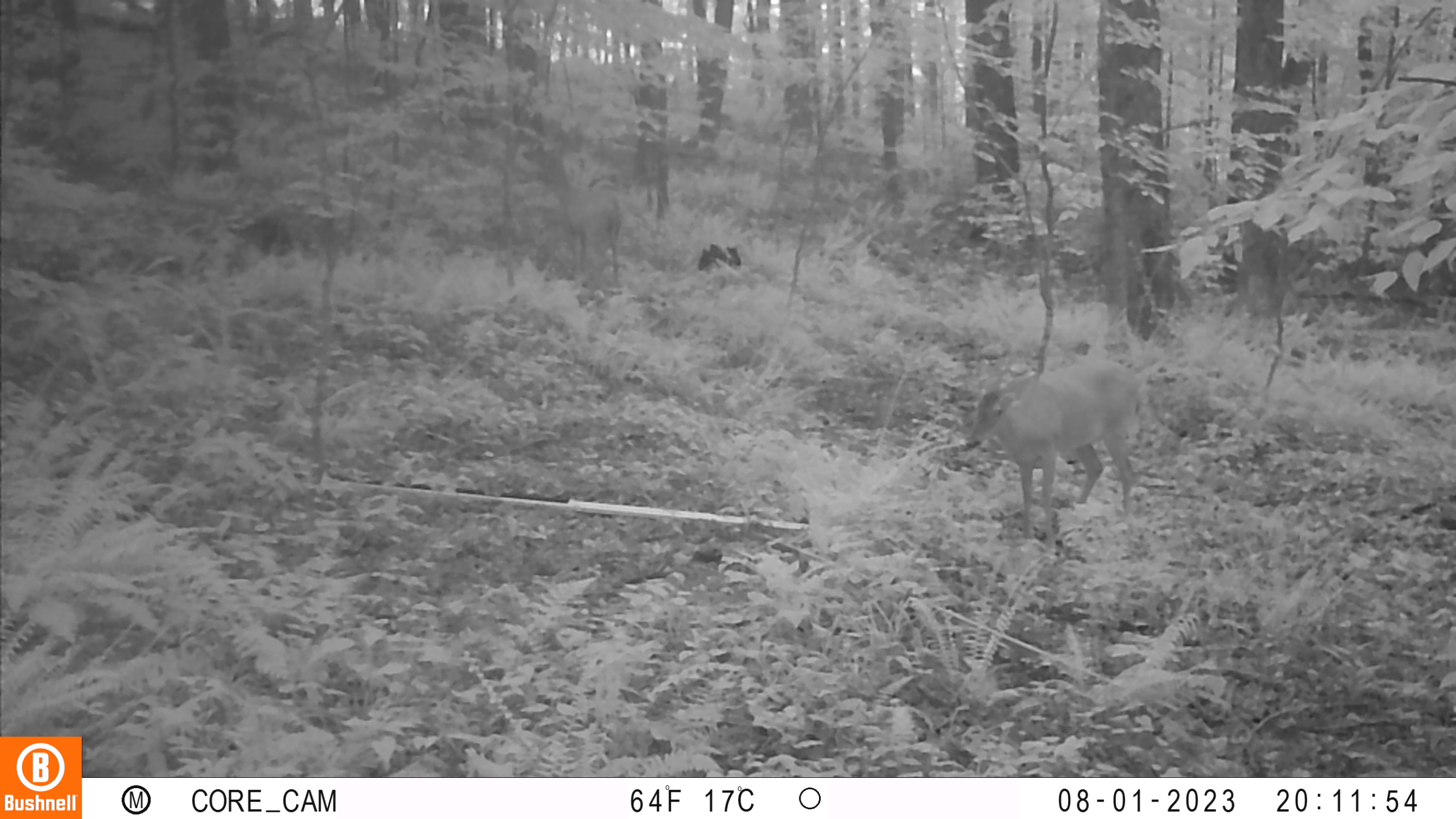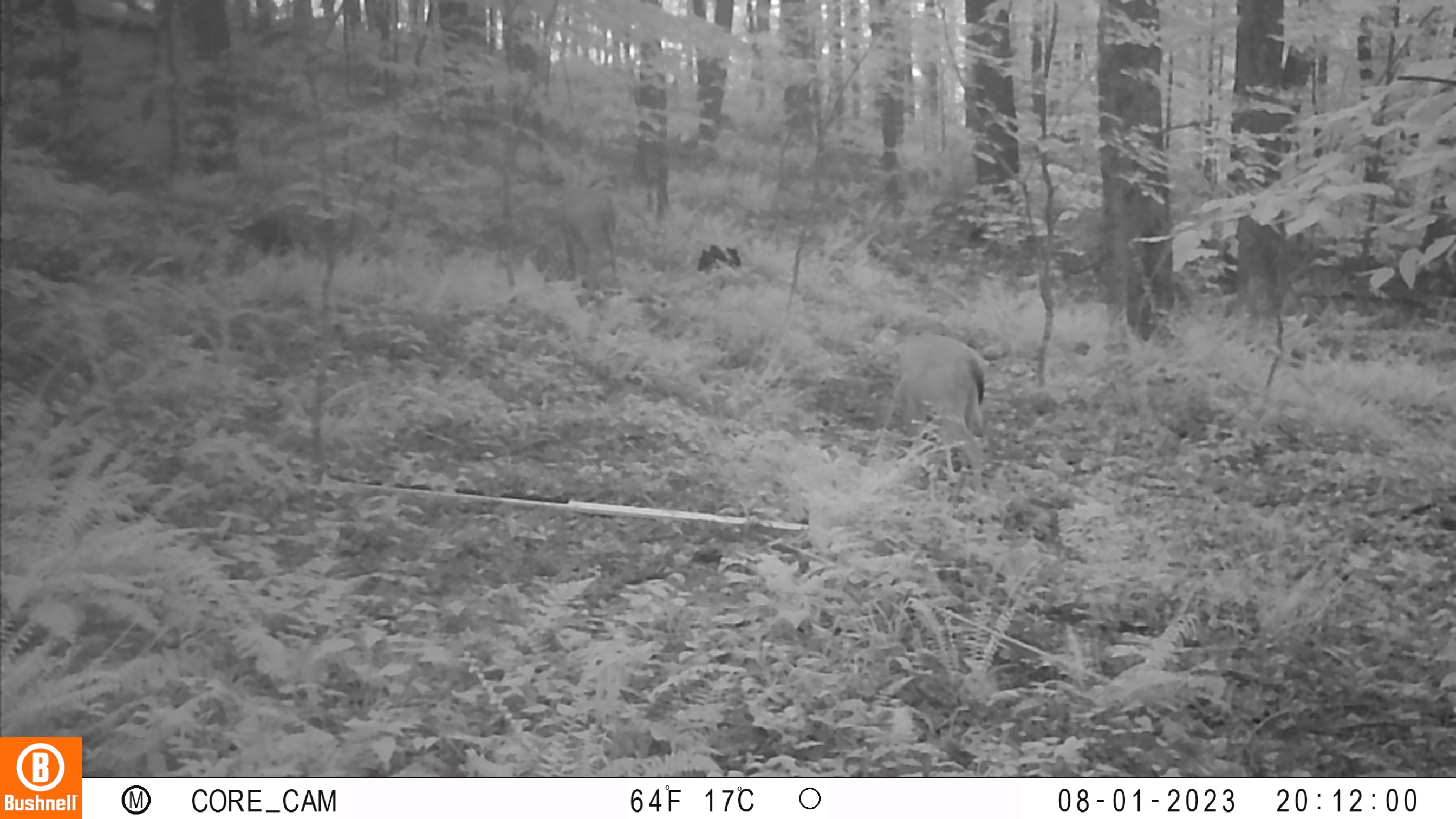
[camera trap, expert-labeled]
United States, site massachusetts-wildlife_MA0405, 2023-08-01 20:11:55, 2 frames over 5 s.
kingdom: Animalia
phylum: Chordata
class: Mammalia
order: Artiodactyla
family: Cervidae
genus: Odocoileus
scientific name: Odocoileus virginianus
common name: white-tailed deer